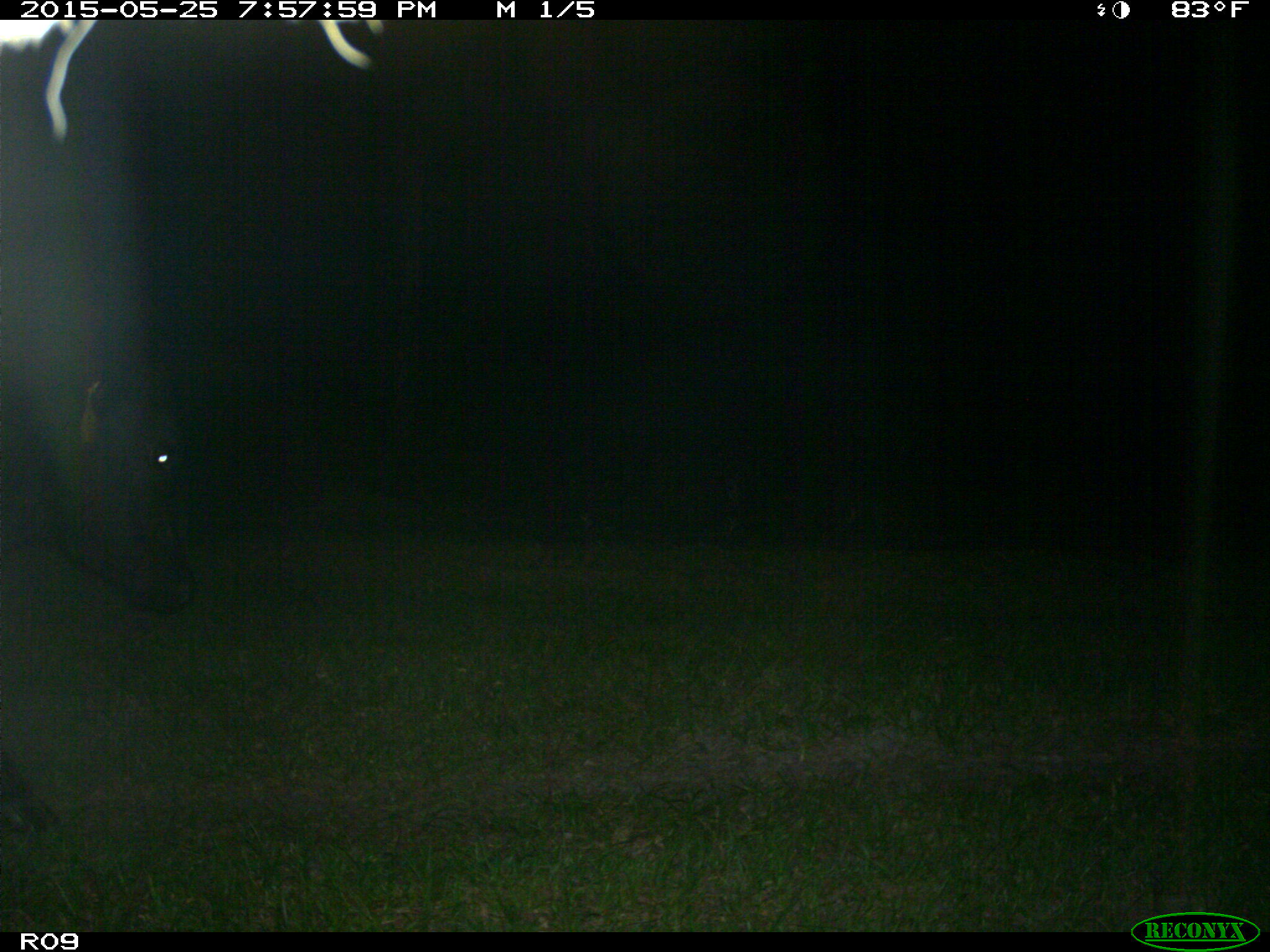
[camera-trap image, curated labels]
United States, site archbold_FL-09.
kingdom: Animalia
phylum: Chordata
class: Mammalia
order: Artiodactyla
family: Bovidae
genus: Bos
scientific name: Bos taurus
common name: domestic cow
Bos taurus (domestic cow).